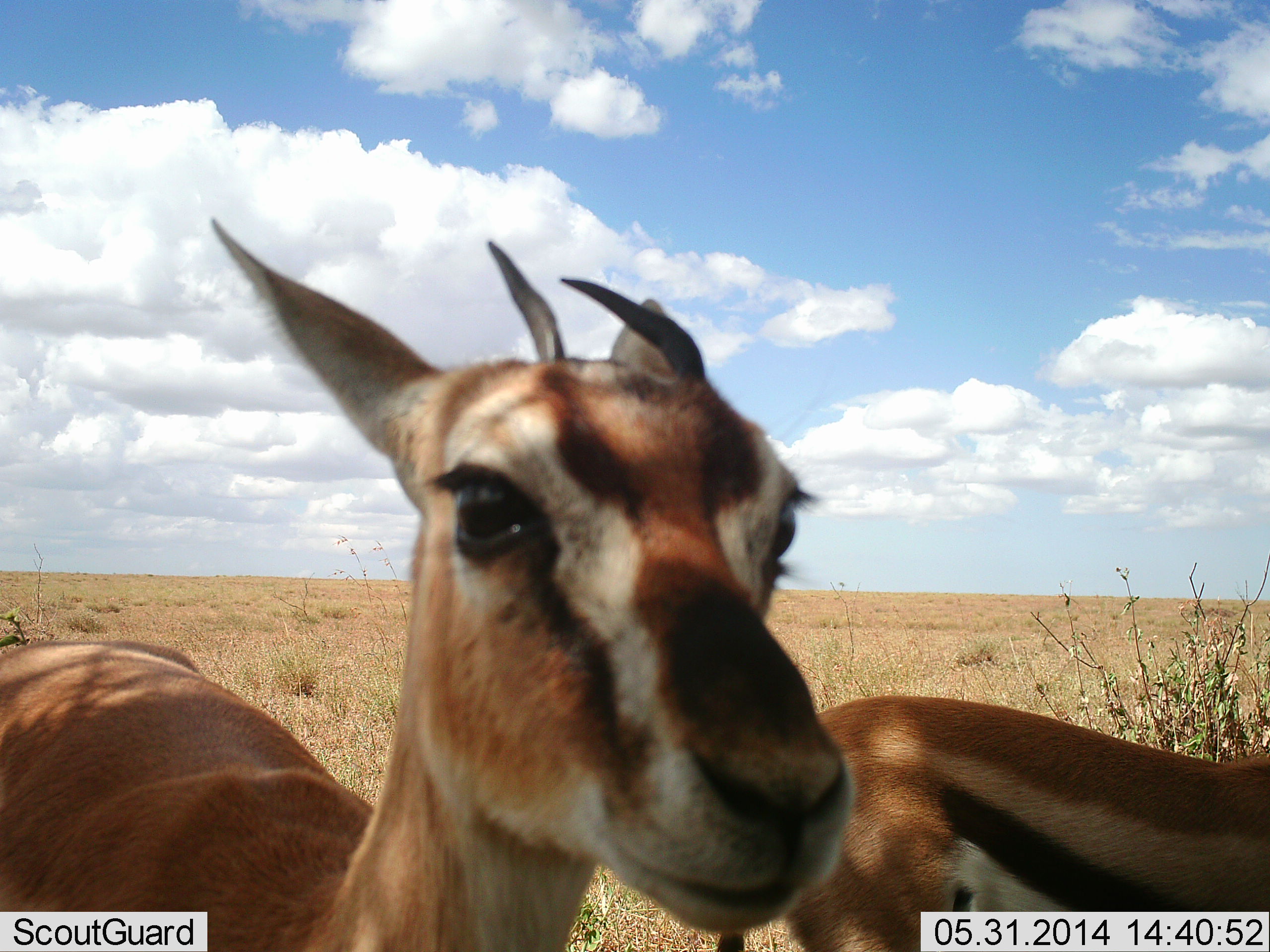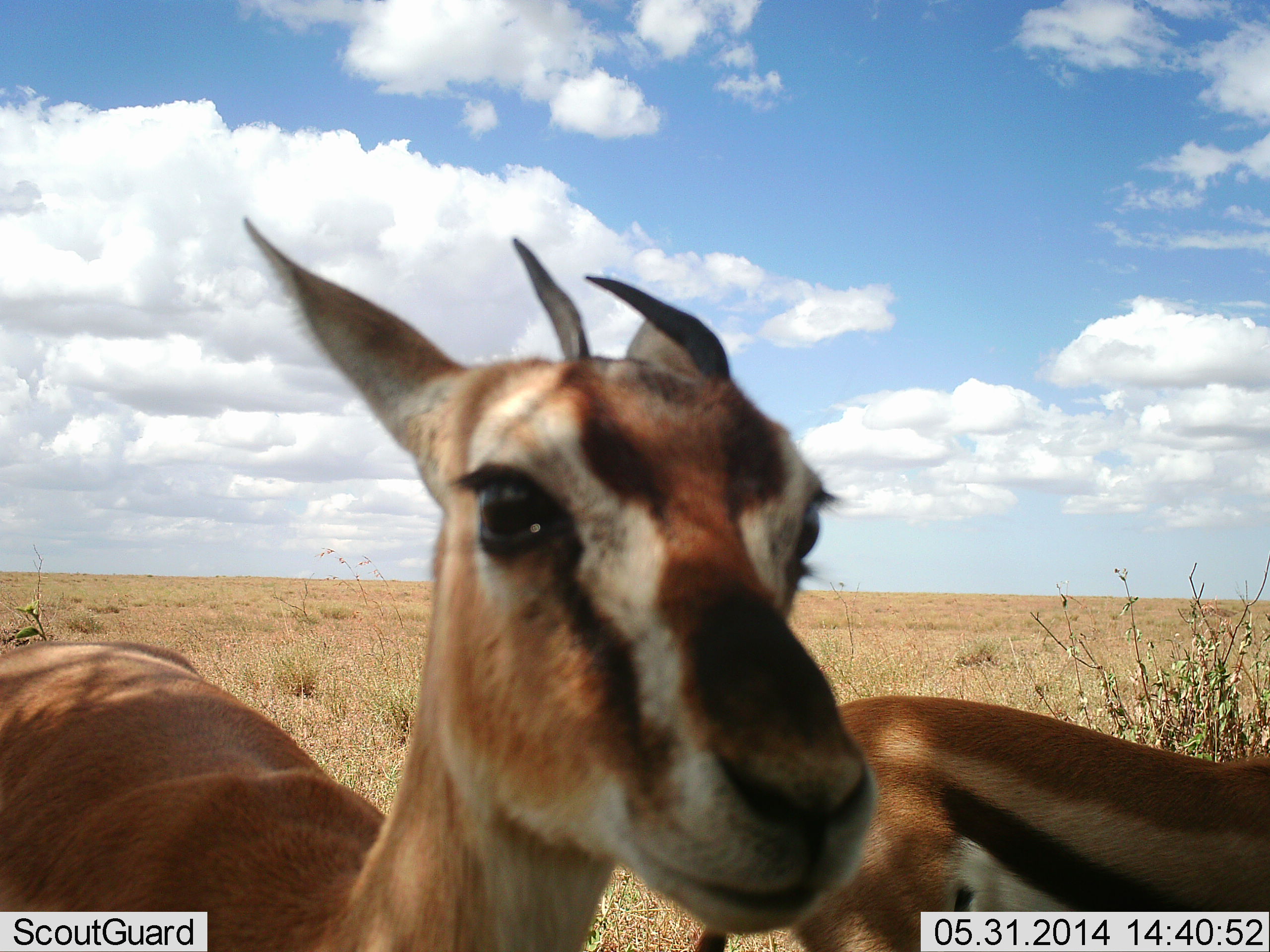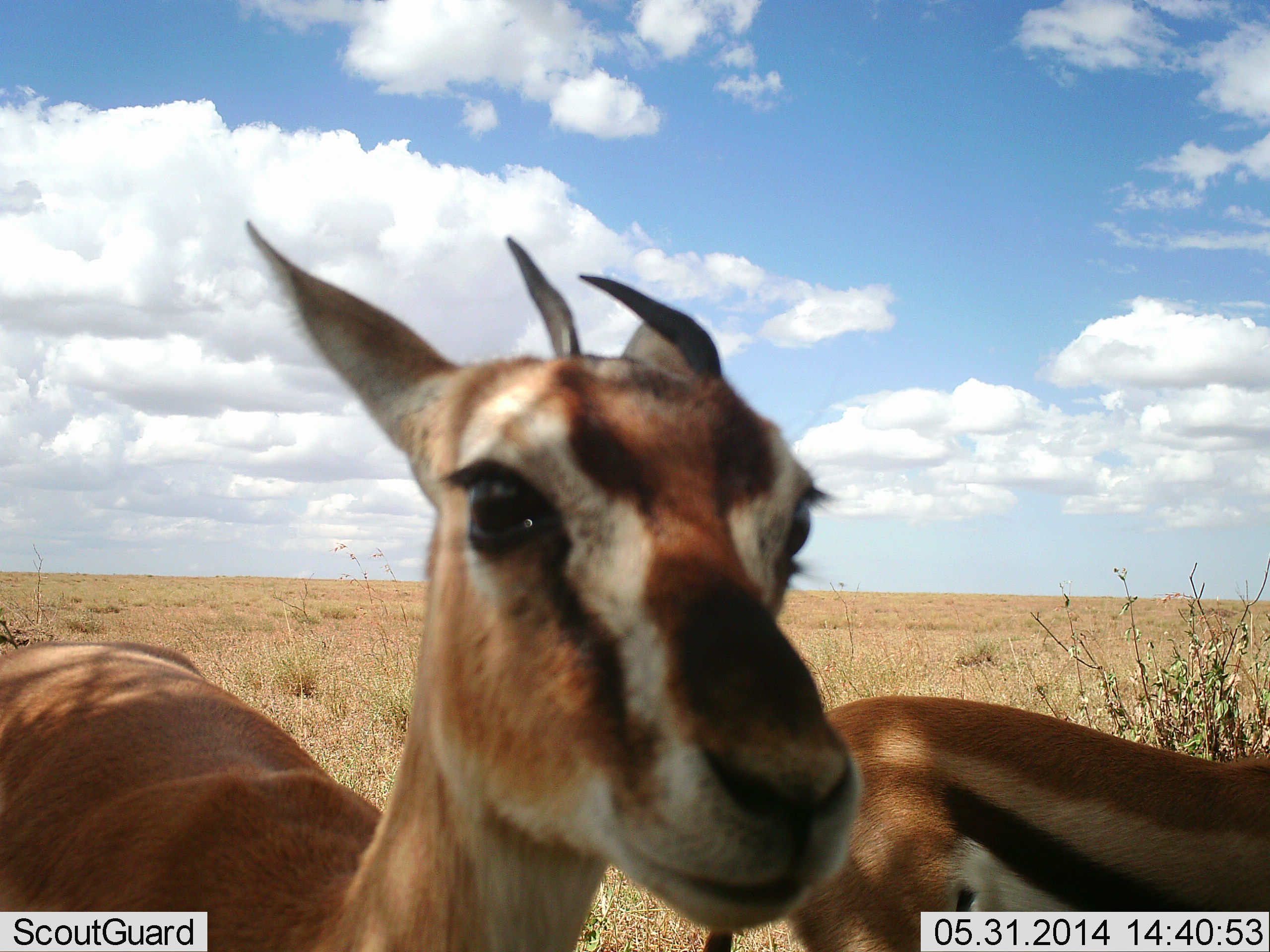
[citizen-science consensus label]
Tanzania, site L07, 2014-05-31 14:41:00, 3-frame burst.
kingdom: Animalia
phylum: Chordata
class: Mammalia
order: Artiodactyla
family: Bovidae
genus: Eudorcas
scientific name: Eudorcas thomsonii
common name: thomson's gazelle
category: gazellethomsons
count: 2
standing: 100%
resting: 0%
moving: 0%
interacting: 0%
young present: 0%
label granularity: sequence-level